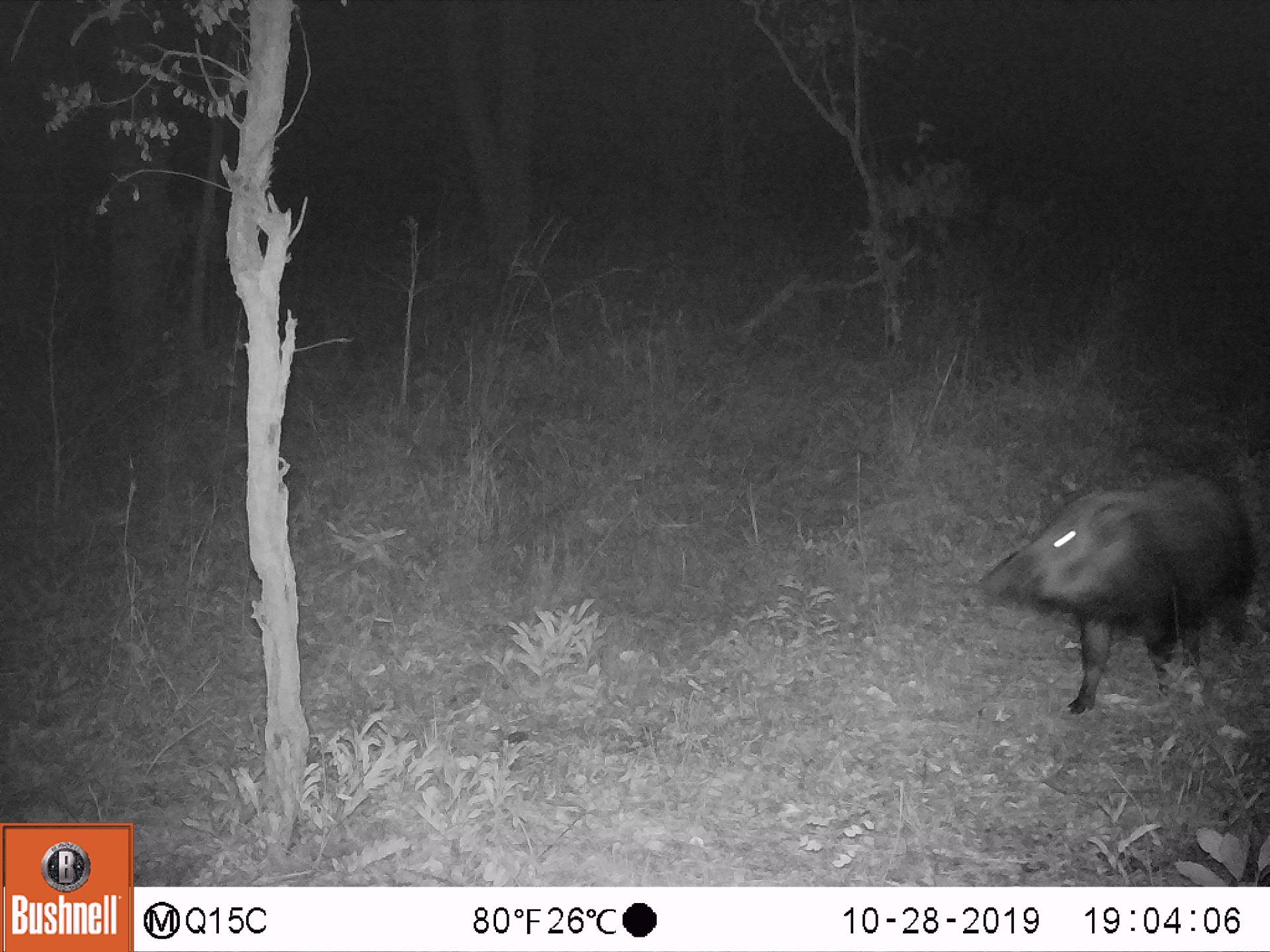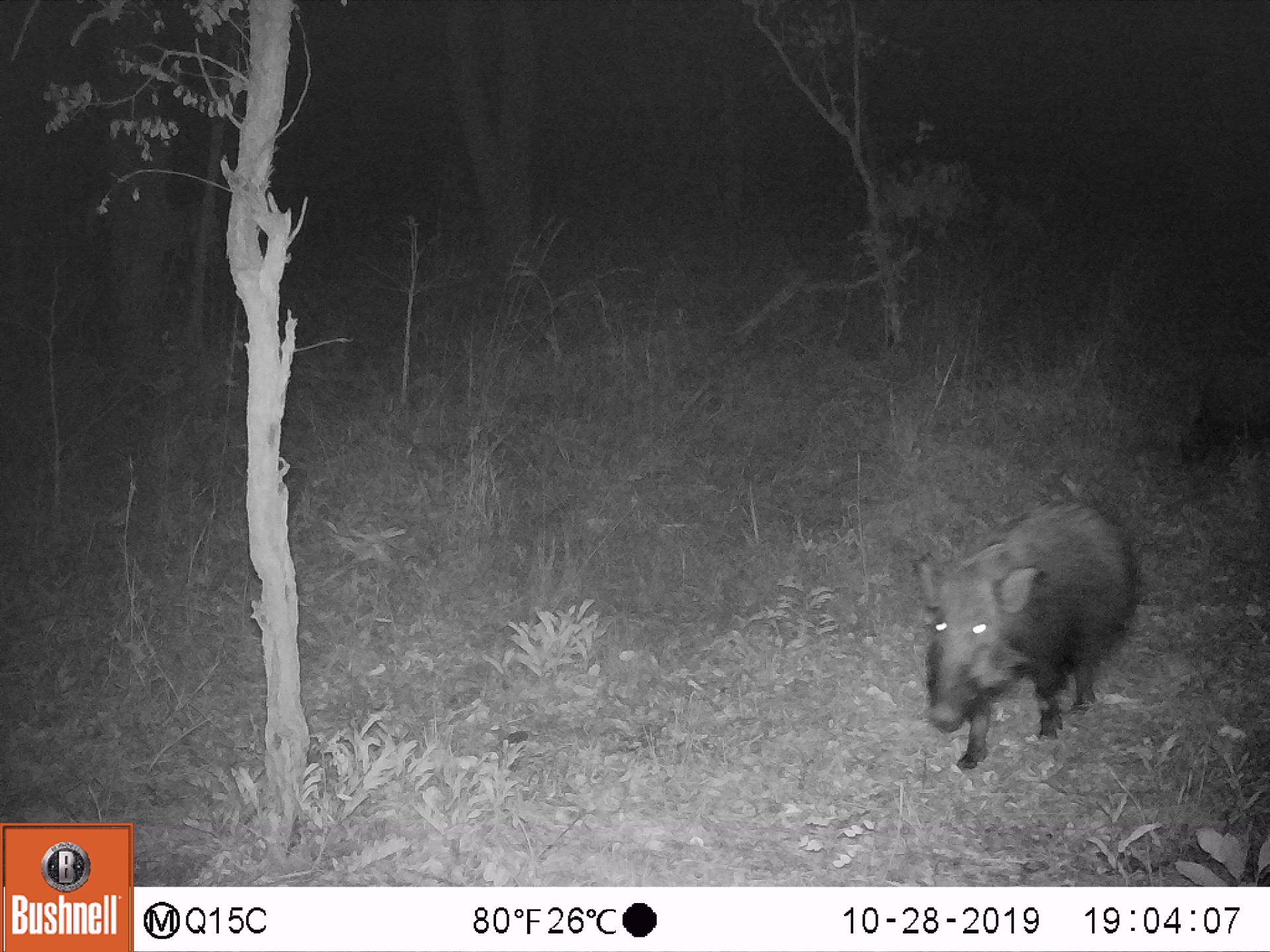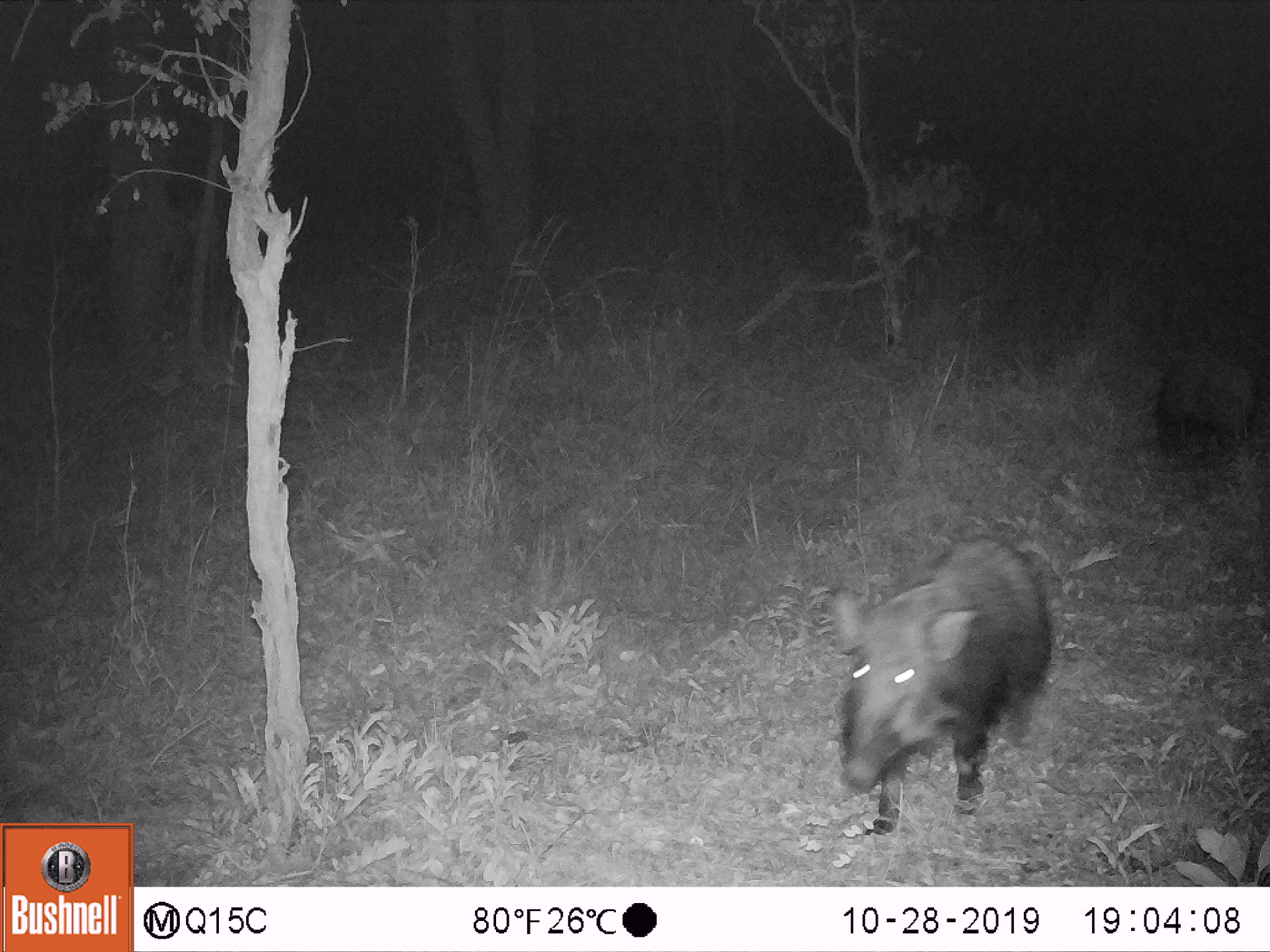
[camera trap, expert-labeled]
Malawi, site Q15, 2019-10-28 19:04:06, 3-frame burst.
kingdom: Animalia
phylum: Chordata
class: Mammalia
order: Artiodactyla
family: Suidae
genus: Potamochoerus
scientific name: Potamochoerus larvatus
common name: bushpig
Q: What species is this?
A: Bushpig (Potamochoerus larvatus).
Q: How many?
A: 1.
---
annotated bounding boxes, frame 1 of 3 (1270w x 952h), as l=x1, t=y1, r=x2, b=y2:
bushpig: l=980, t=475, r=1242, b=711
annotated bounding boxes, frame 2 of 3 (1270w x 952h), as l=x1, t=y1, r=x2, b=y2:
bushpig: l=913, t=502, r=1136, b=769; l=1186, t=343, r=1262, b=460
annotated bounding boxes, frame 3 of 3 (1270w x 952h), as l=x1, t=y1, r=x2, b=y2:
bushpig: l=828, t=534, r=1055, b=833; l=1158, t=345, r=1262, b=472